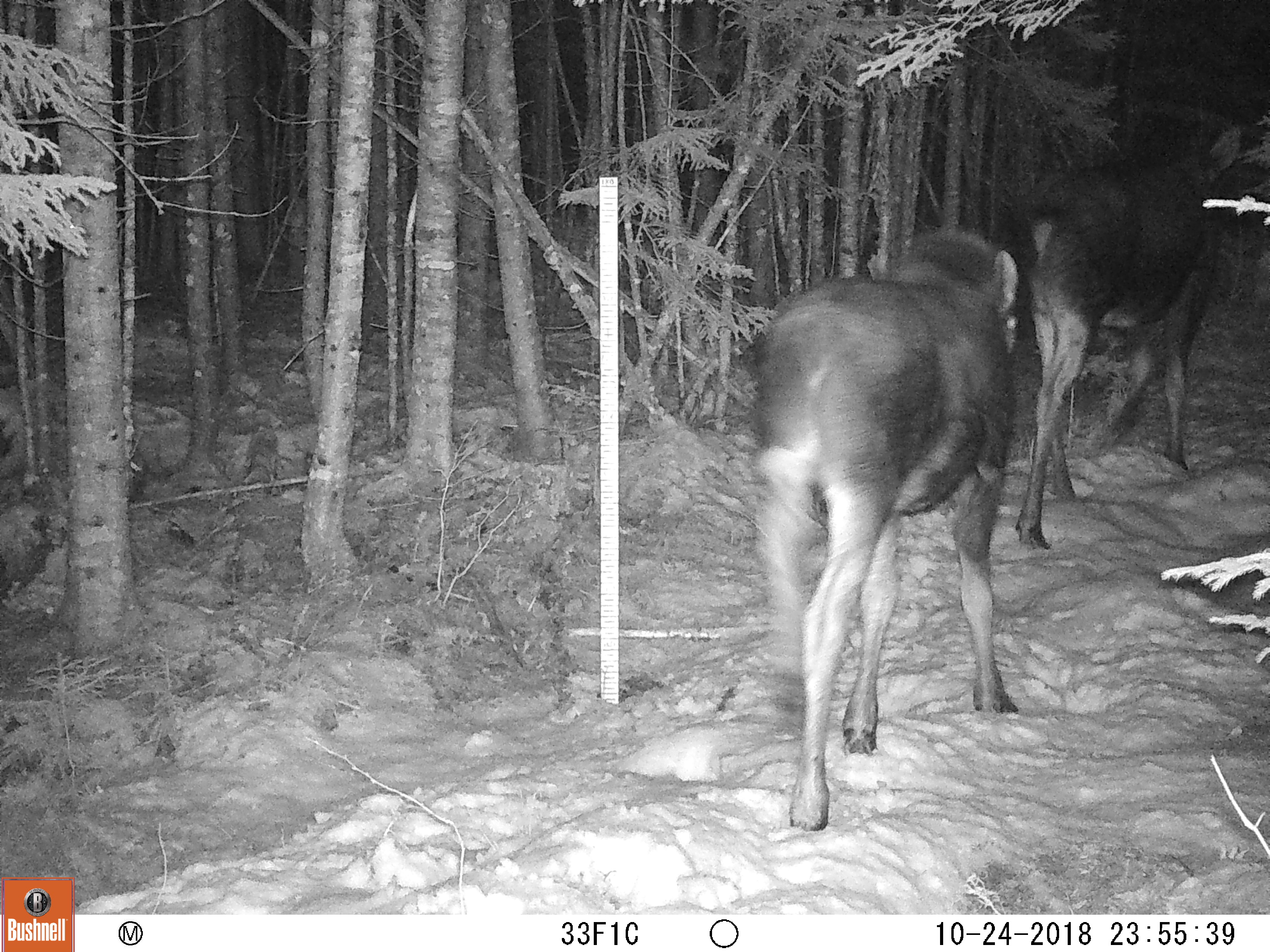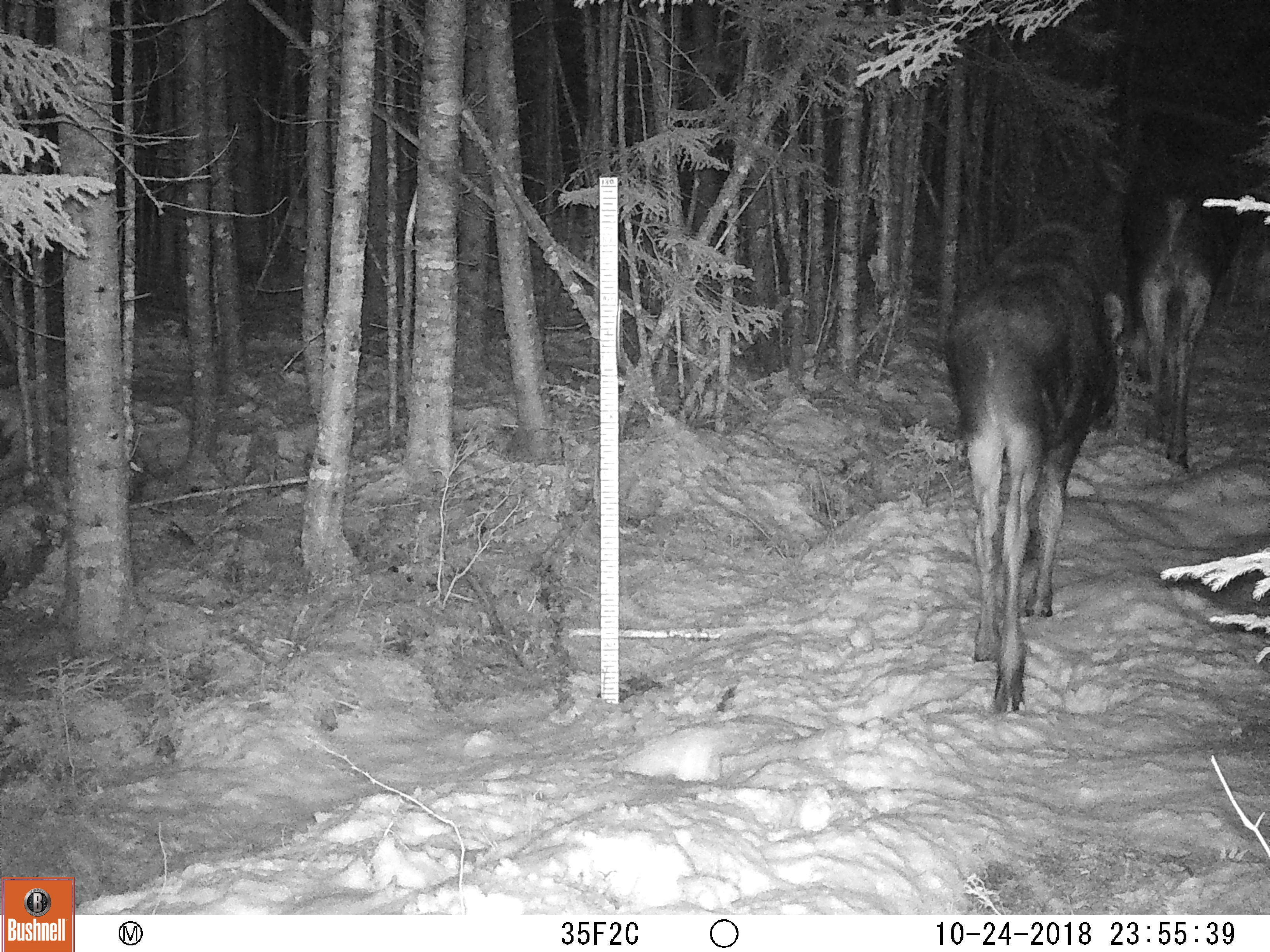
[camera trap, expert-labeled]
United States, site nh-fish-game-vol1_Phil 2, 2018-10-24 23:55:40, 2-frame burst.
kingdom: Animalia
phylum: Chordata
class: Mammalia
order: Artiodactyla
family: Cervidae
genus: Alces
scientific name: Alces alces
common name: moose